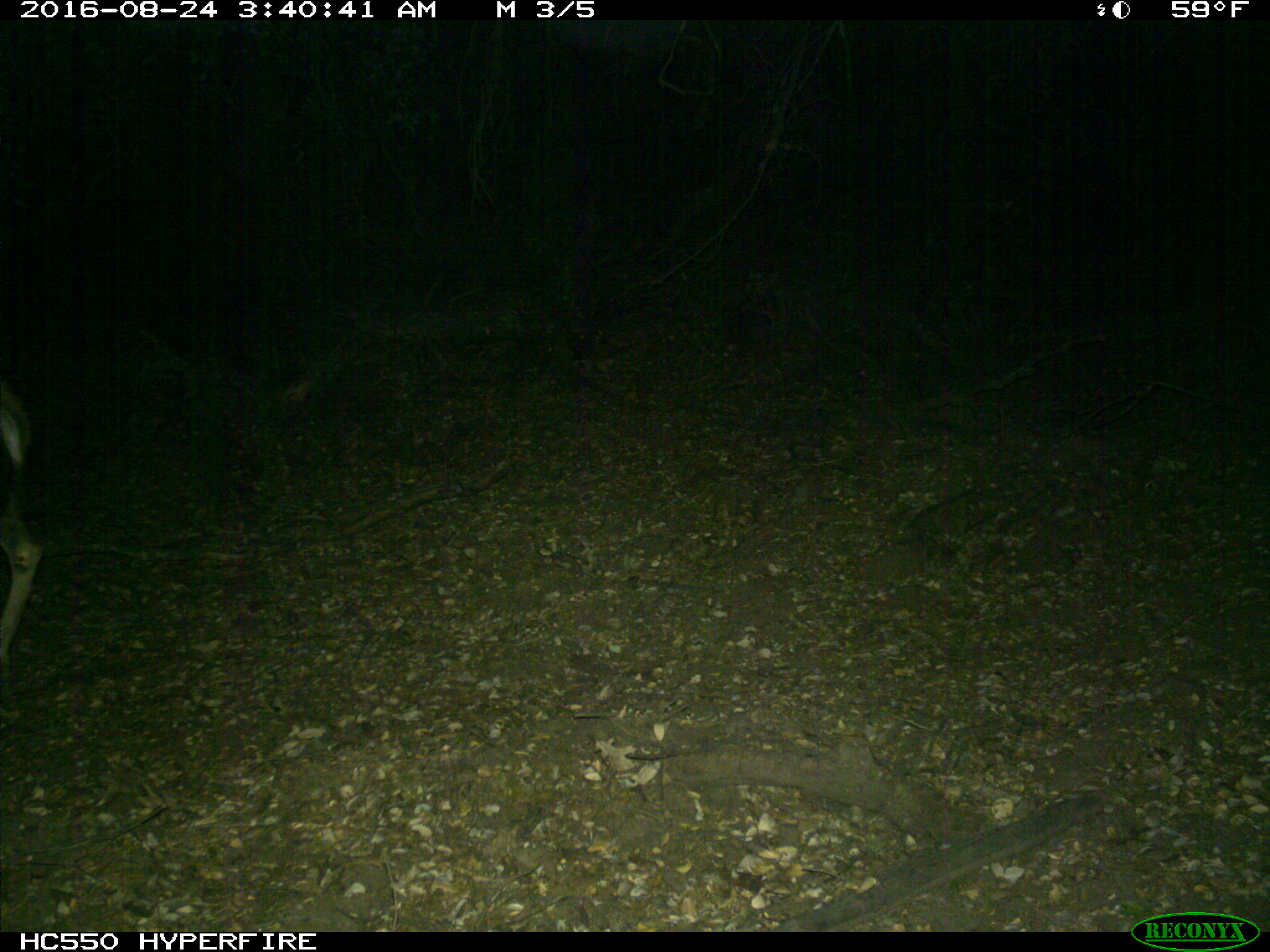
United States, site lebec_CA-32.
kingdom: Animalia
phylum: Chordata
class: Mammalia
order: Artiodactyla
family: Cervidae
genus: Odocoileus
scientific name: Odocoileus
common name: deer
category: unidentified deer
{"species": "unidentified deer (deer) (Odocoileus)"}